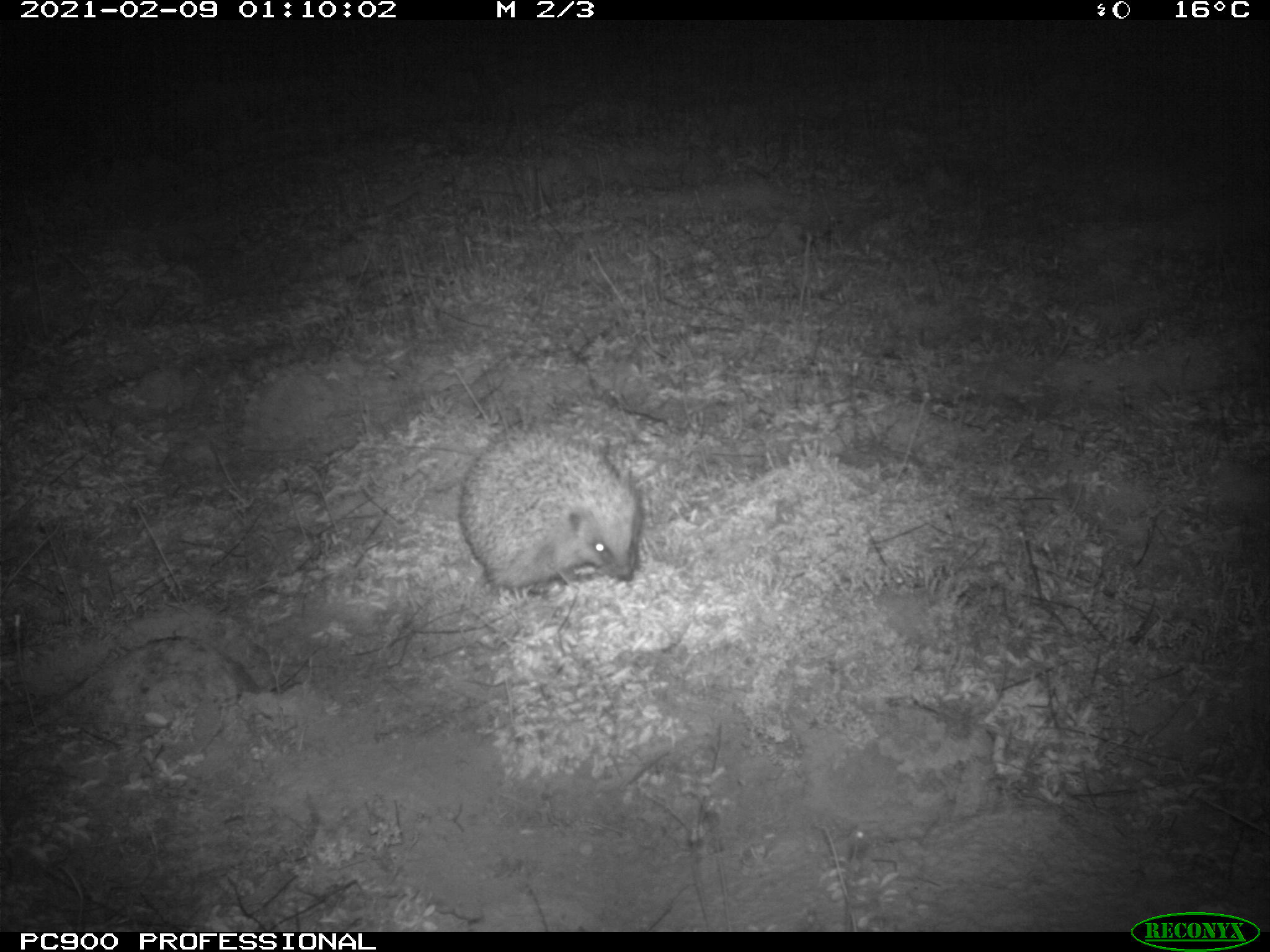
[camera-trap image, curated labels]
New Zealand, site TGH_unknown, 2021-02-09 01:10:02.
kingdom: Animalia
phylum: Chordata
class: Mammalia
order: Eulipotyphla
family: Erinaceidae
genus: Erinaceus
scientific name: Erinaceus europaeus europaeus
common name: european hedgehog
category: hedgehog